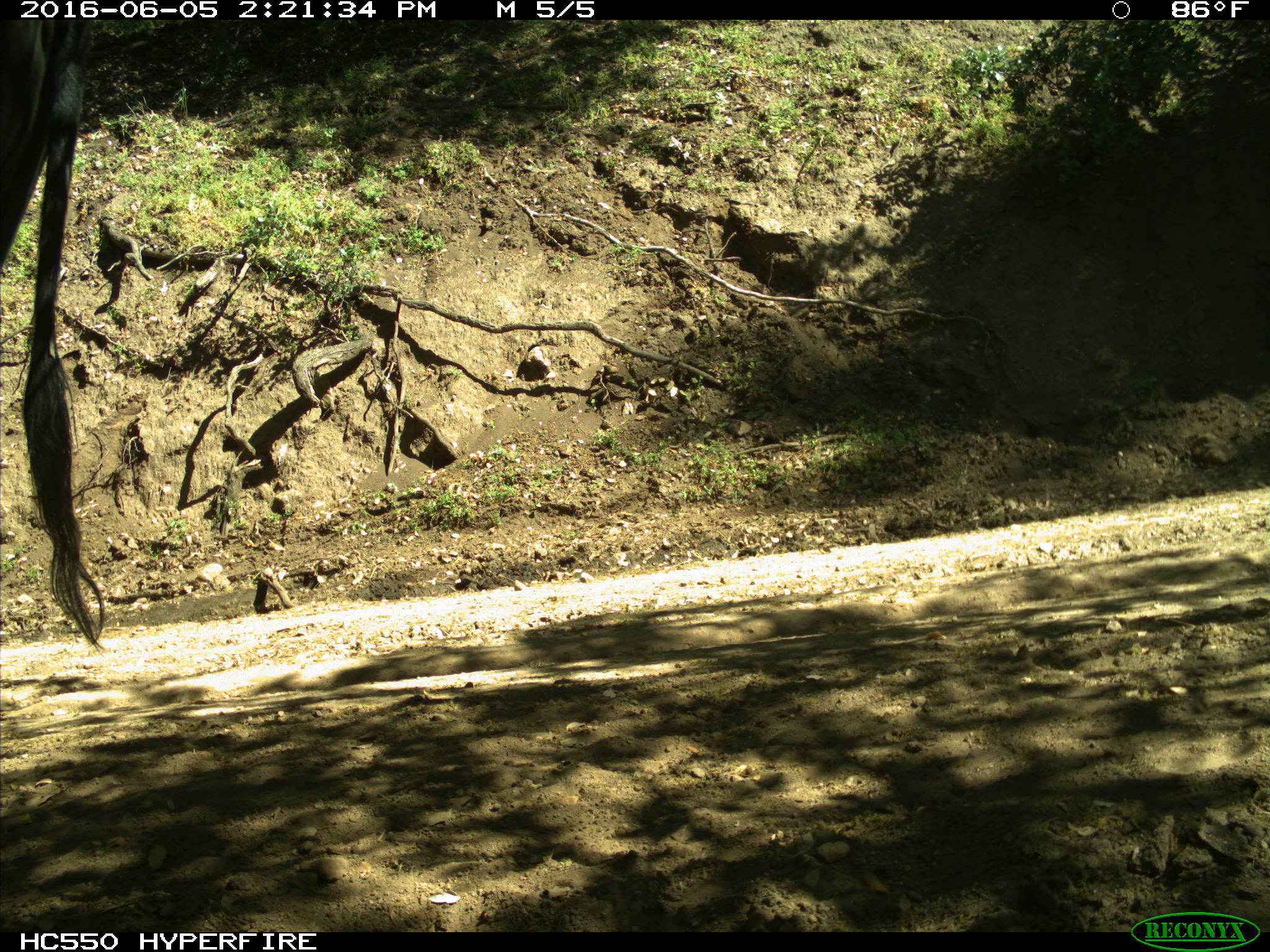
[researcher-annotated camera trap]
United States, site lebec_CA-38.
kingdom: Animalia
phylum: Chordata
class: Mammalia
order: Artiodactyla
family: Bovidae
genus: Bos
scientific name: Bos taurus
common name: domestic cow